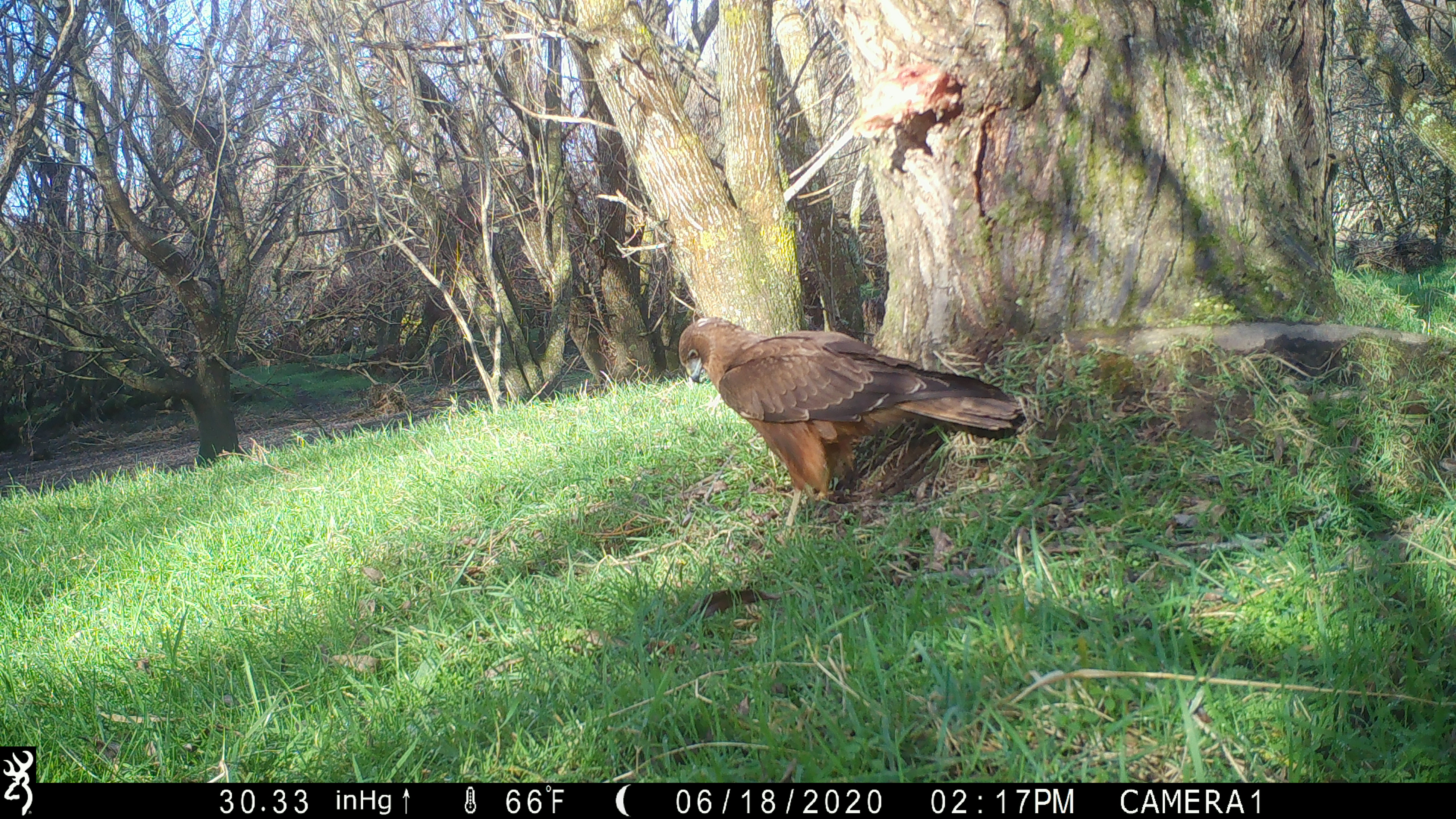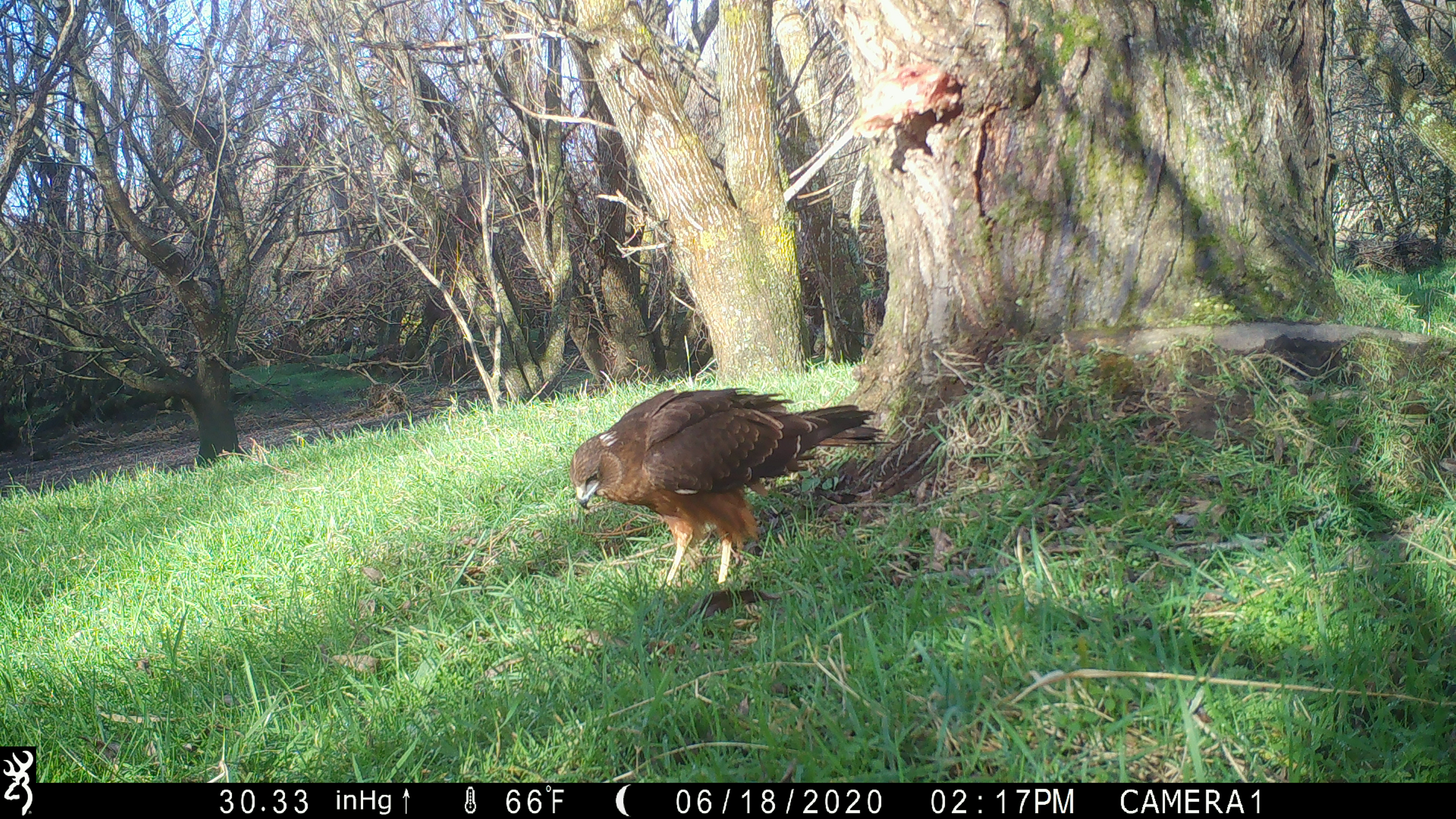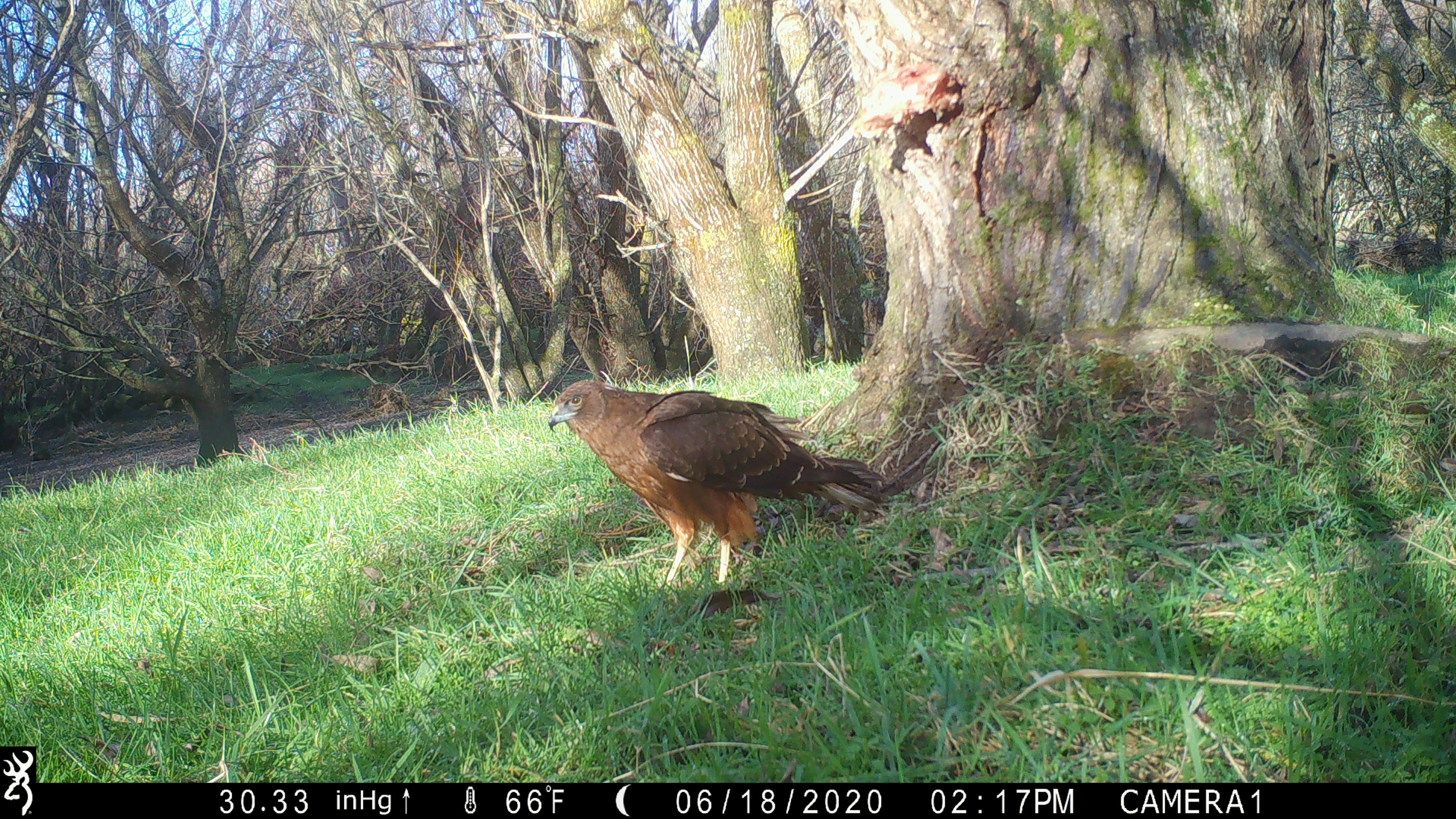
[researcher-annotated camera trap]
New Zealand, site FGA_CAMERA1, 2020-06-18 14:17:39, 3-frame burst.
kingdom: Animalia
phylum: Chordata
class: Aves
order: Accipitriformes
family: Accipitridae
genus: Circus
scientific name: Circus approximans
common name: swamp harrier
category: harrier